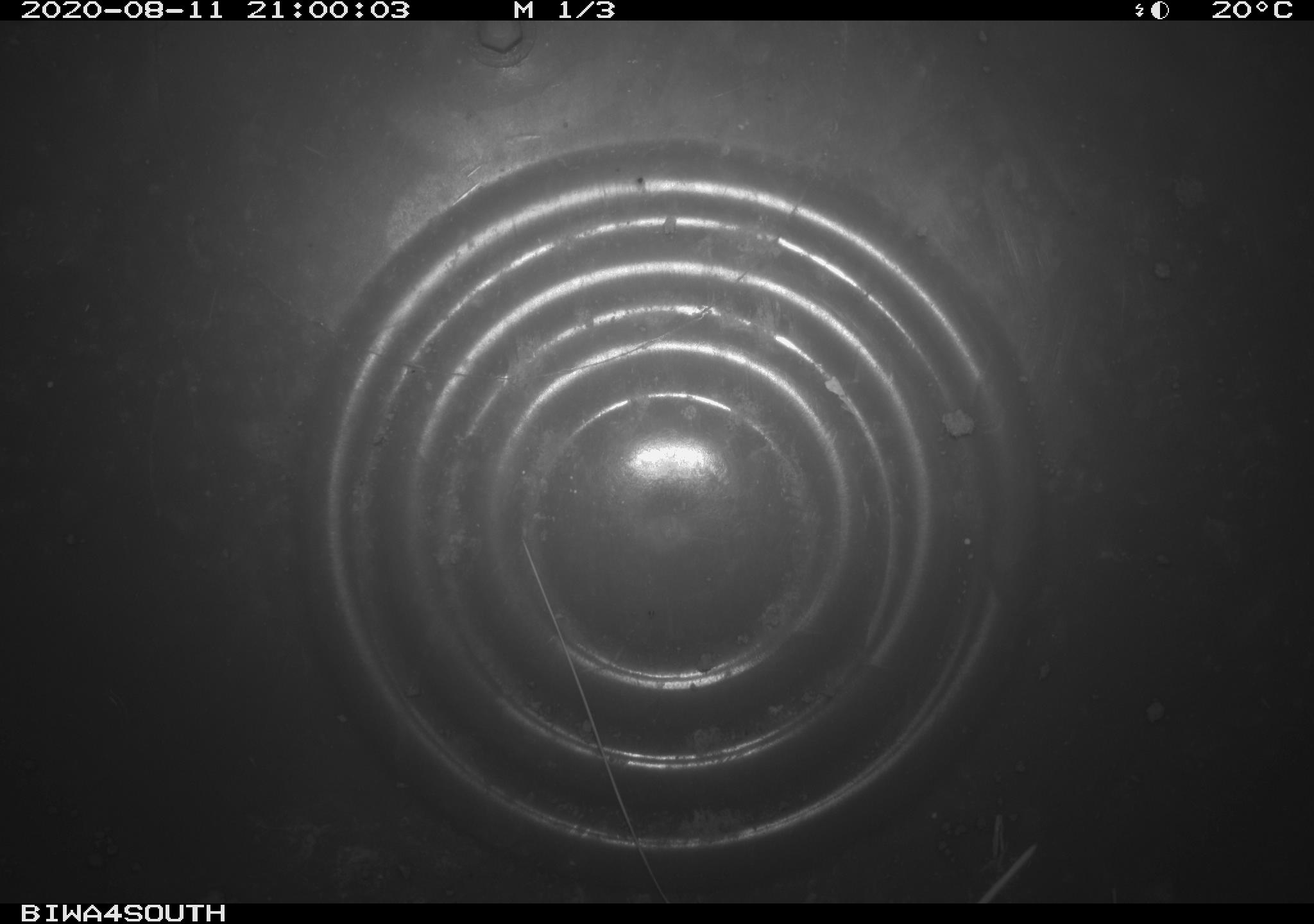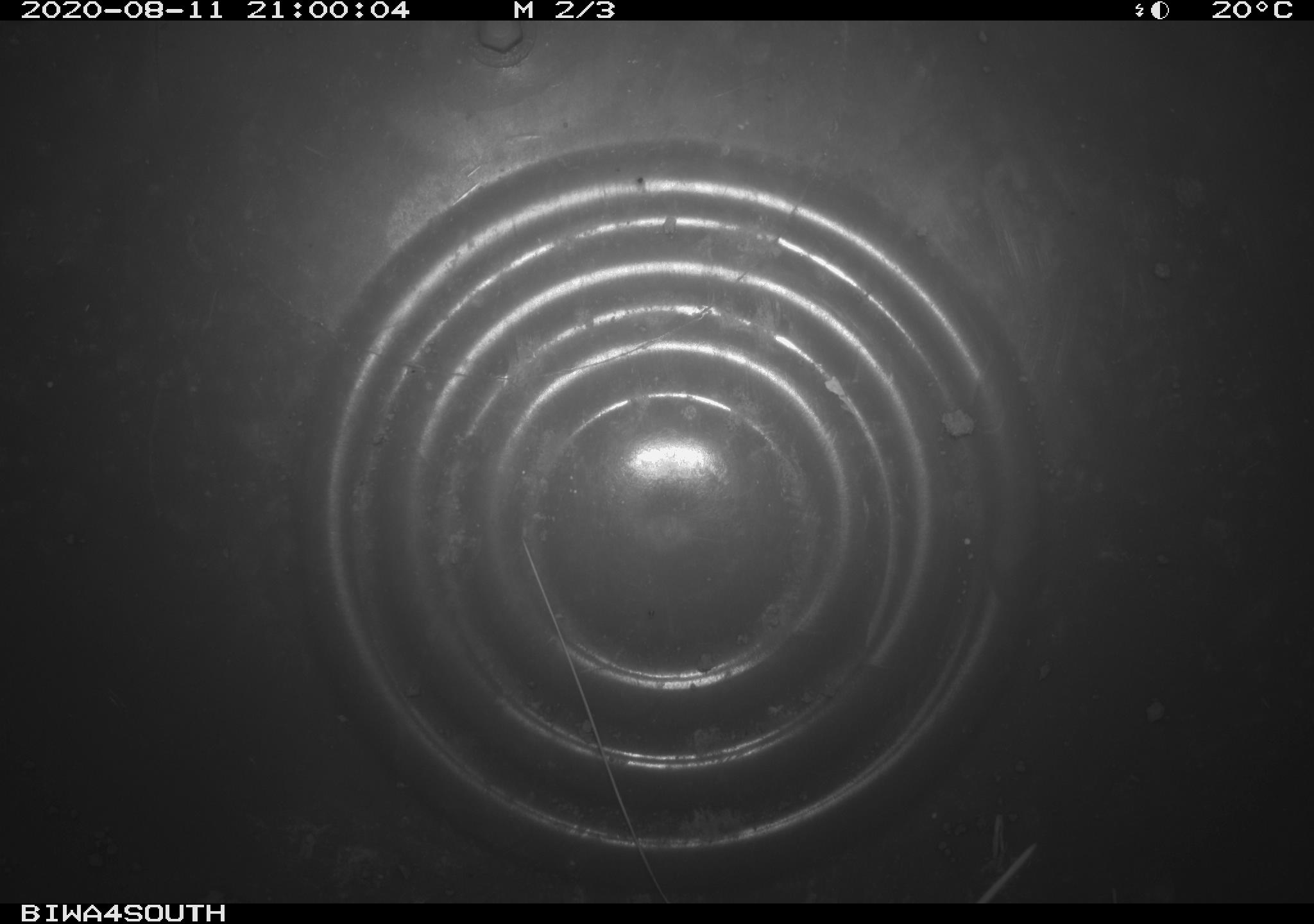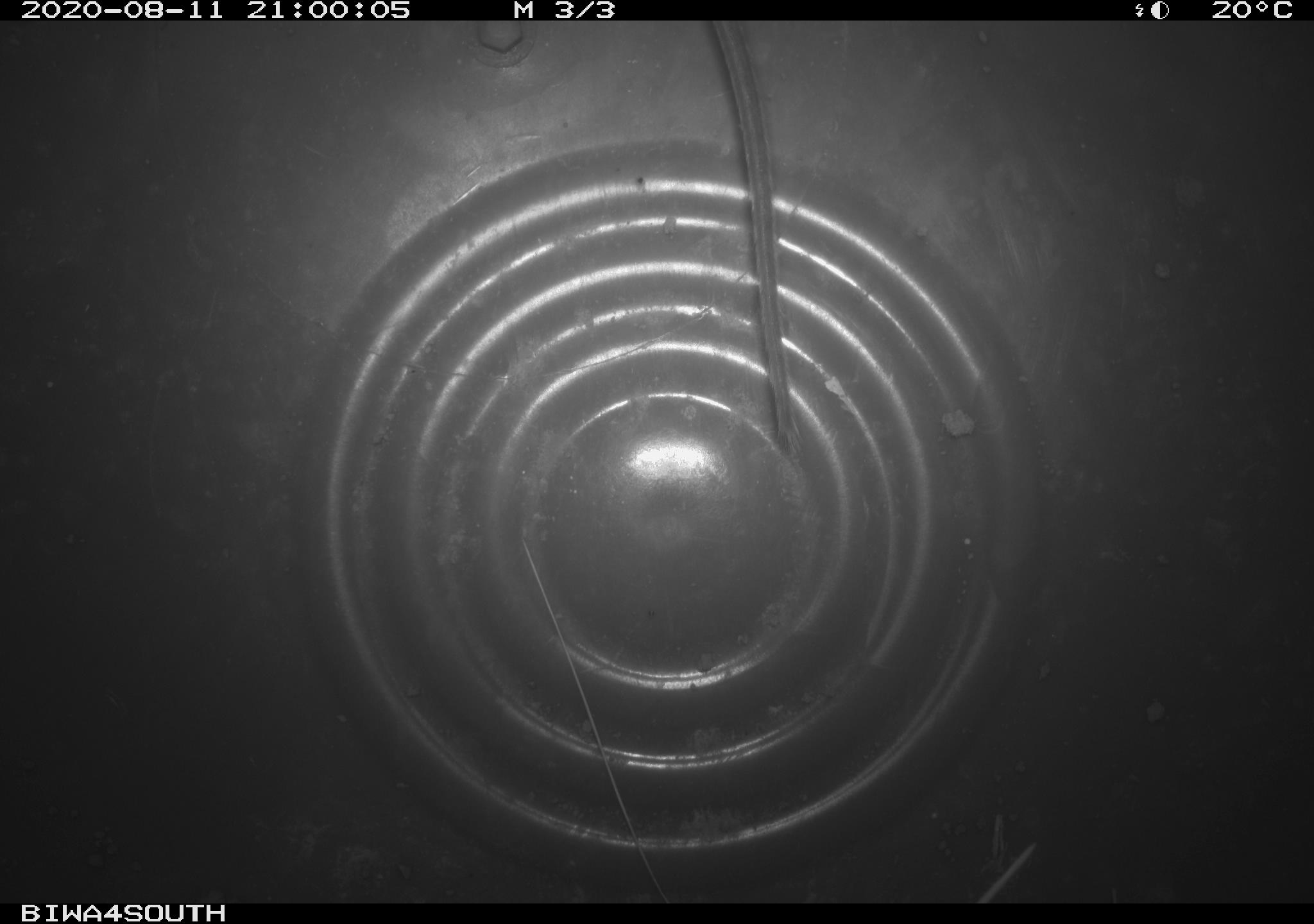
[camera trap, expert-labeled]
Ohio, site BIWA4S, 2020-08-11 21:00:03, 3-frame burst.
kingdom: Animalia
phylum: Chordata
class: Reptilia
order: Squamata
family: Colubridae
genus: Thamnophis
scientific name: Thamnophis sirtalis sirtalis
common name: eastern gartersnake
Eastern gartersnake (Thamnophis sirtalis sirtalis).